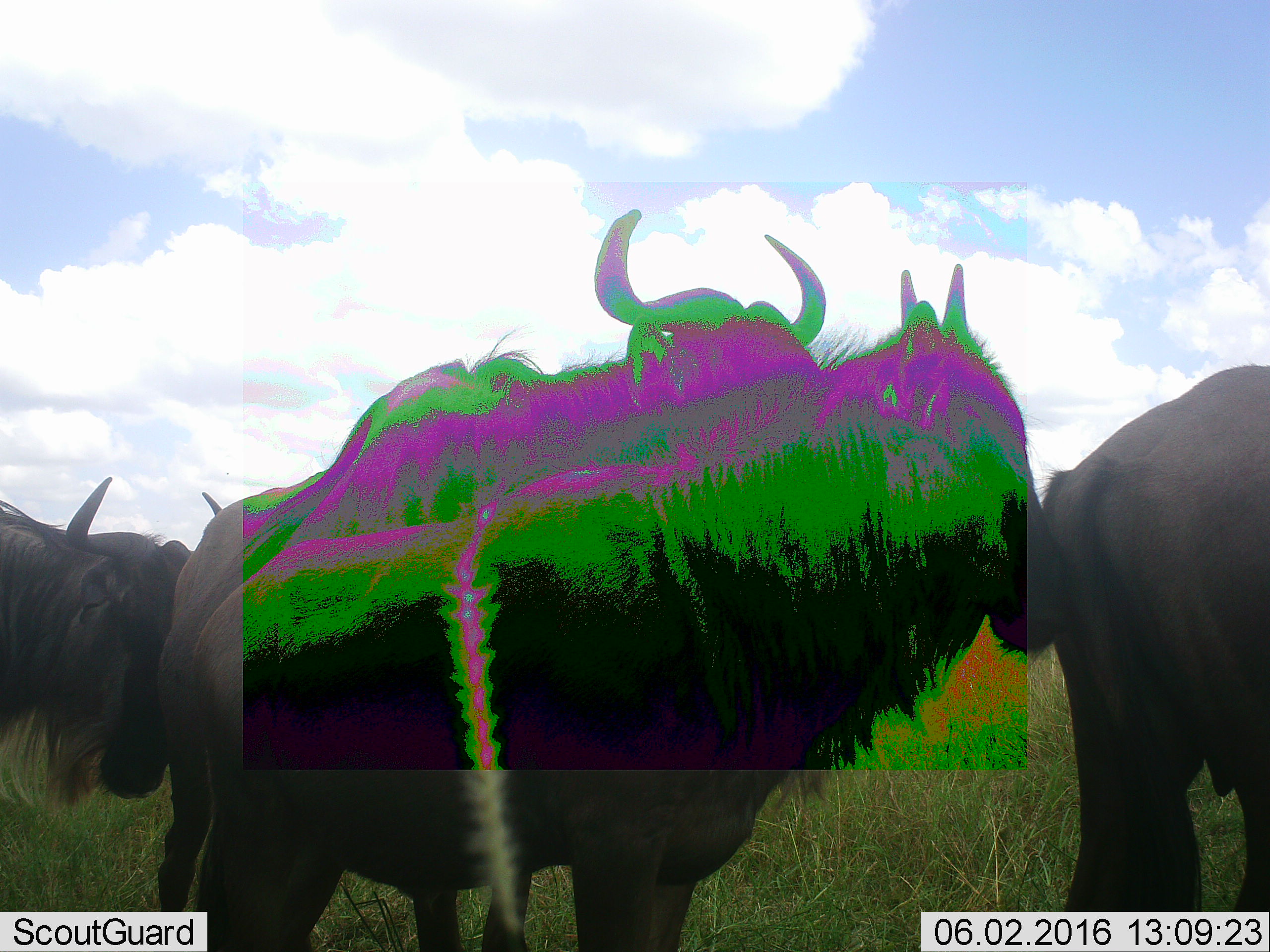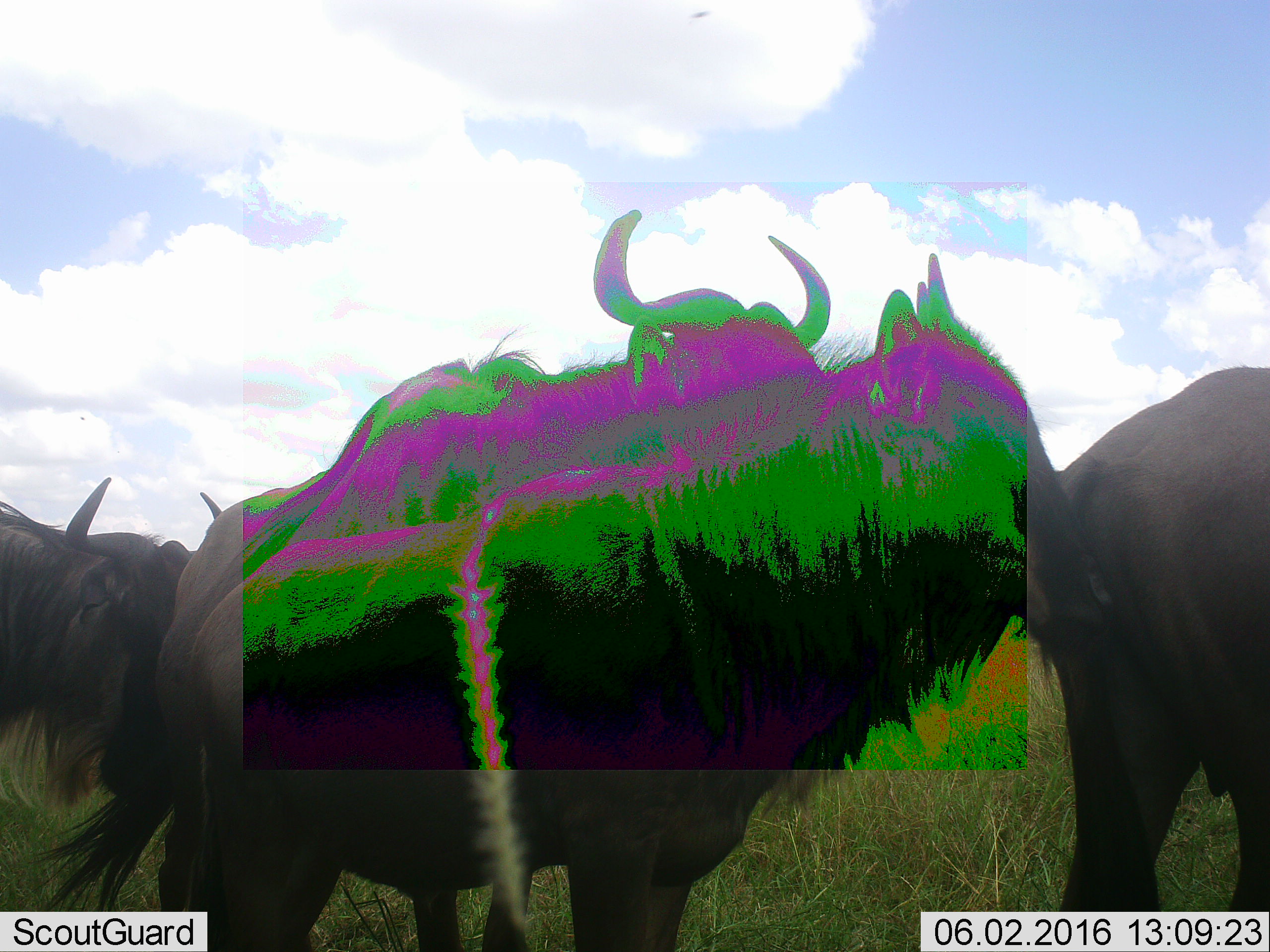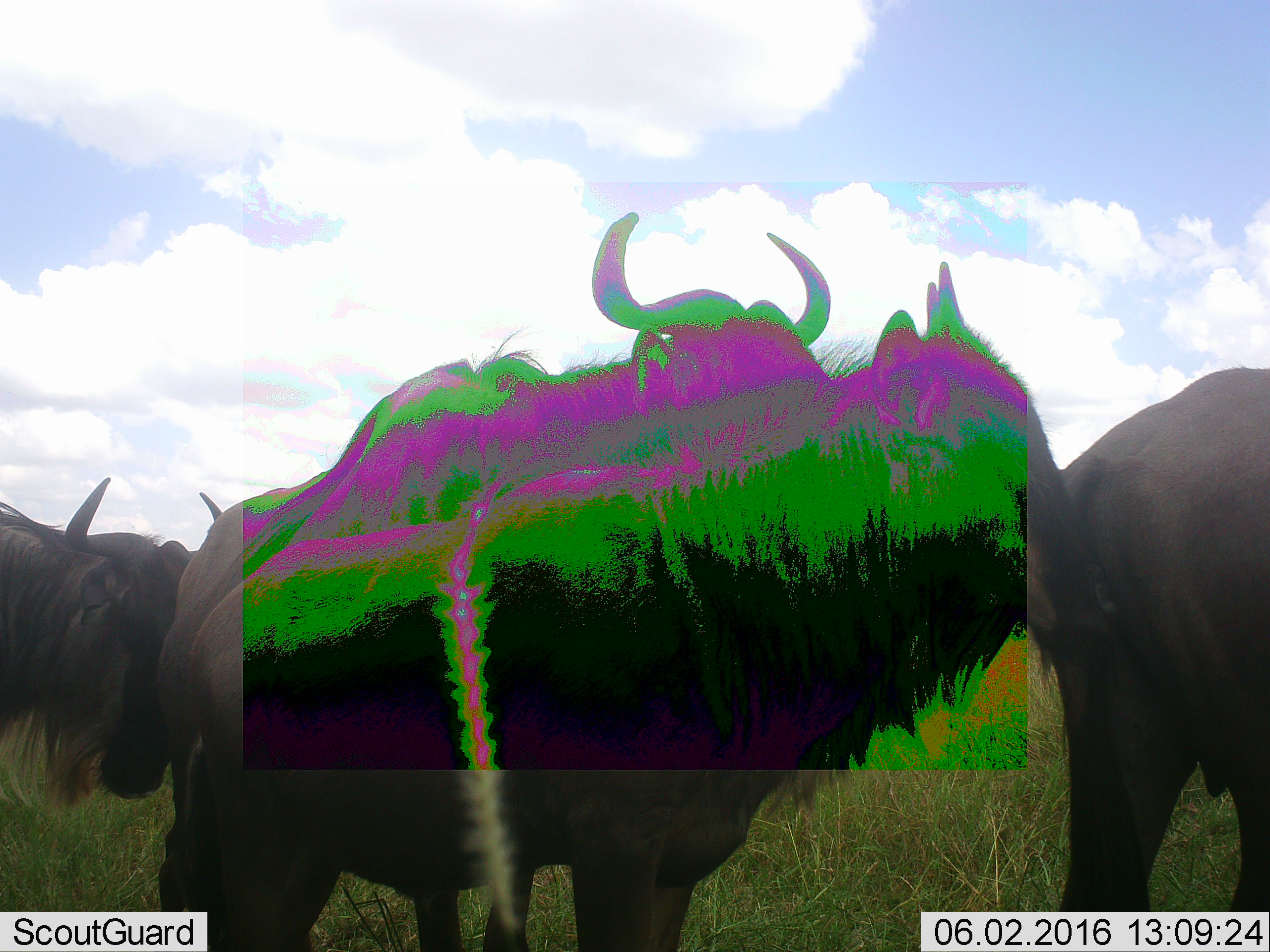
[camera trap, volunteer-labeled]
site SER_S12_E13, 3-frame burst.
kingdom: Animalia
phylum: Chordata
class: Mammalia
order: Artiodactyla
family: Bovidae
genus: Connochaetes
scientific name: Connochaetes taurinus taurinus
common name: blue wildebeest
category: wildebeestblue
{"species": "wildebeestblue (blue wildebeest) (Connochaetes taurinus taurinus)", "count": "4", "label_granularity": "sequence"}